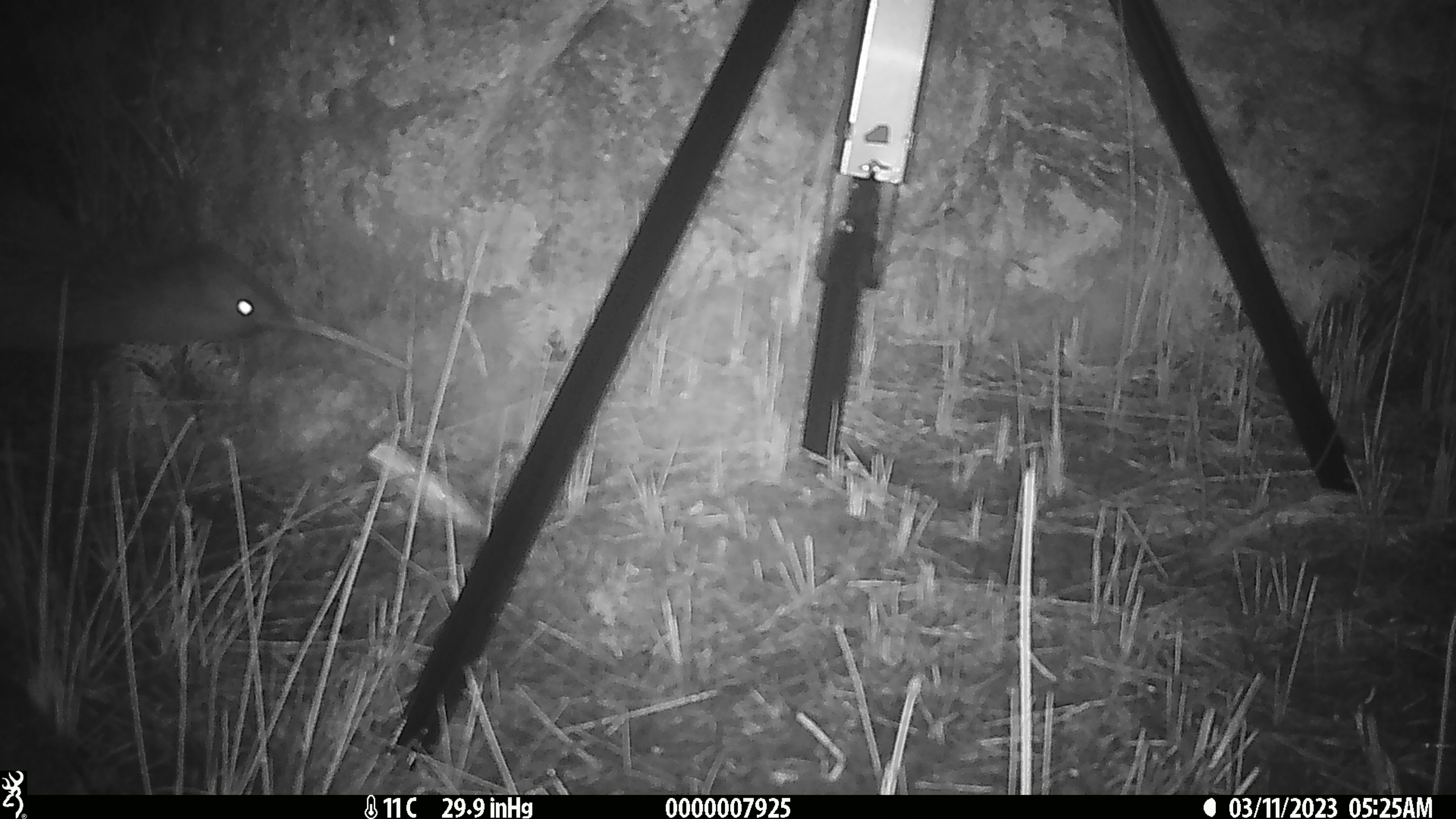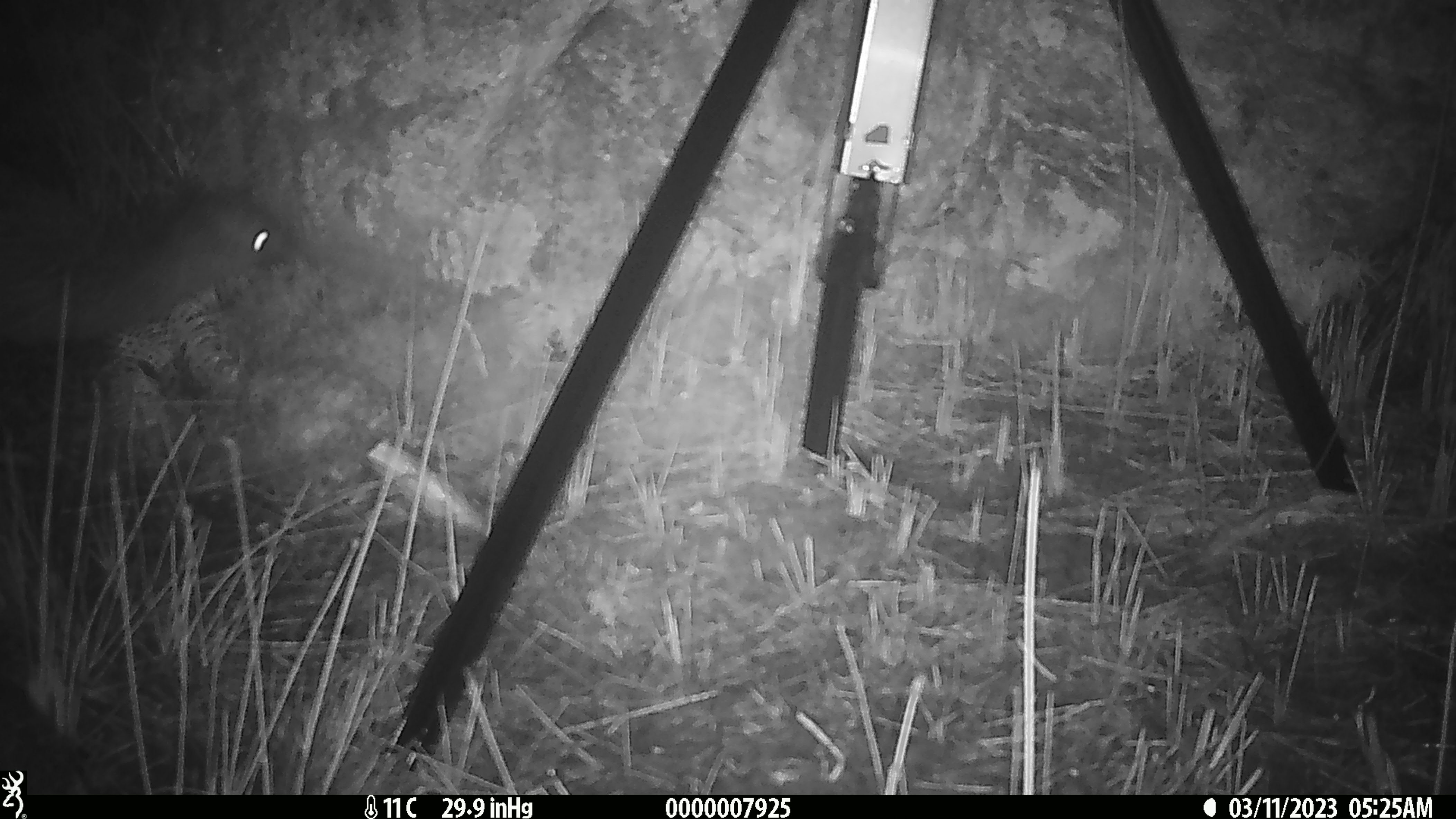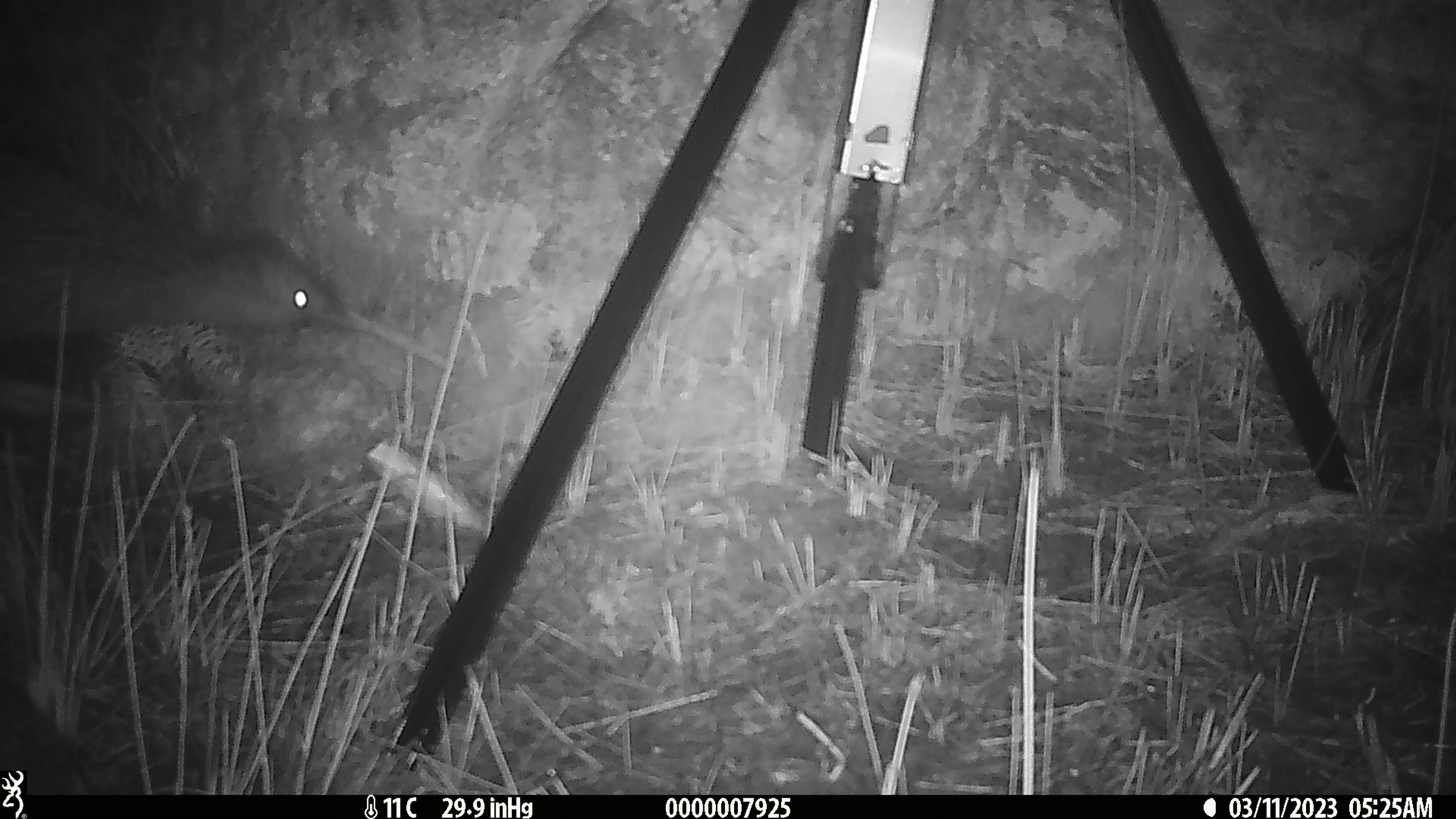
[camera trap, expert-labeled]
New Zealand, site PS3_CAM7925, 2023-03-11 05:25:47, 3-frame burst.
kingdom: Animalia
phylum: Chordata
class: Aves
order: Apterygiformes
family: Apterygidae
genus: Apteryx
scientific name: Apteryx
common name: kiwi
Kiwi (Apteryx).